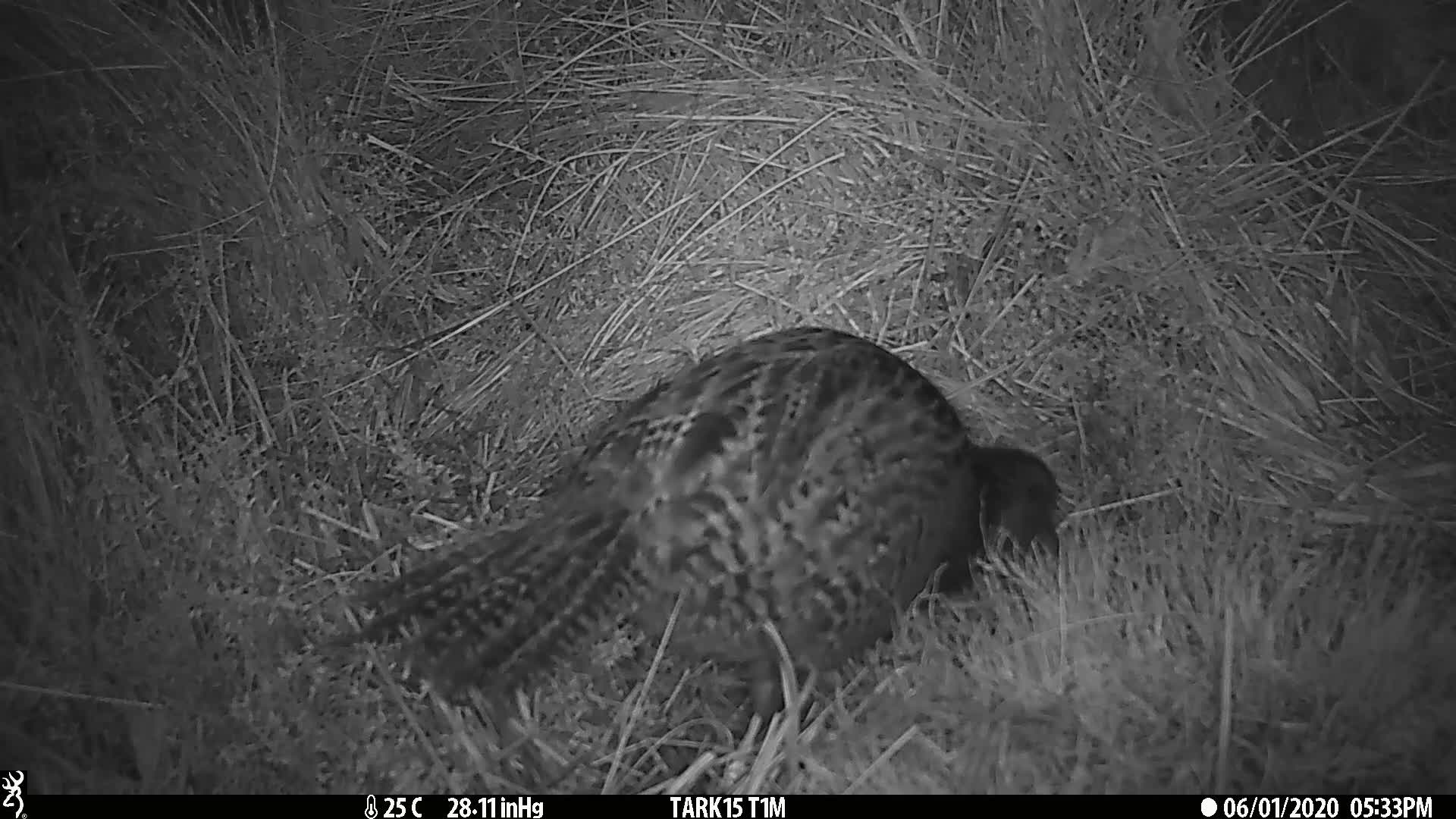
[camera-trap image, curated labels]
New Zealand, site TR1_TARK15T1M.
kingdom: Animalia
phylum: Chordata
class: Aves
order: Gruiformes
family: Rallidae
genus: Gallirallus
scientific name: Gallirallus australis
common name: weka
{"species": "weka (Gallirallus australis)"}